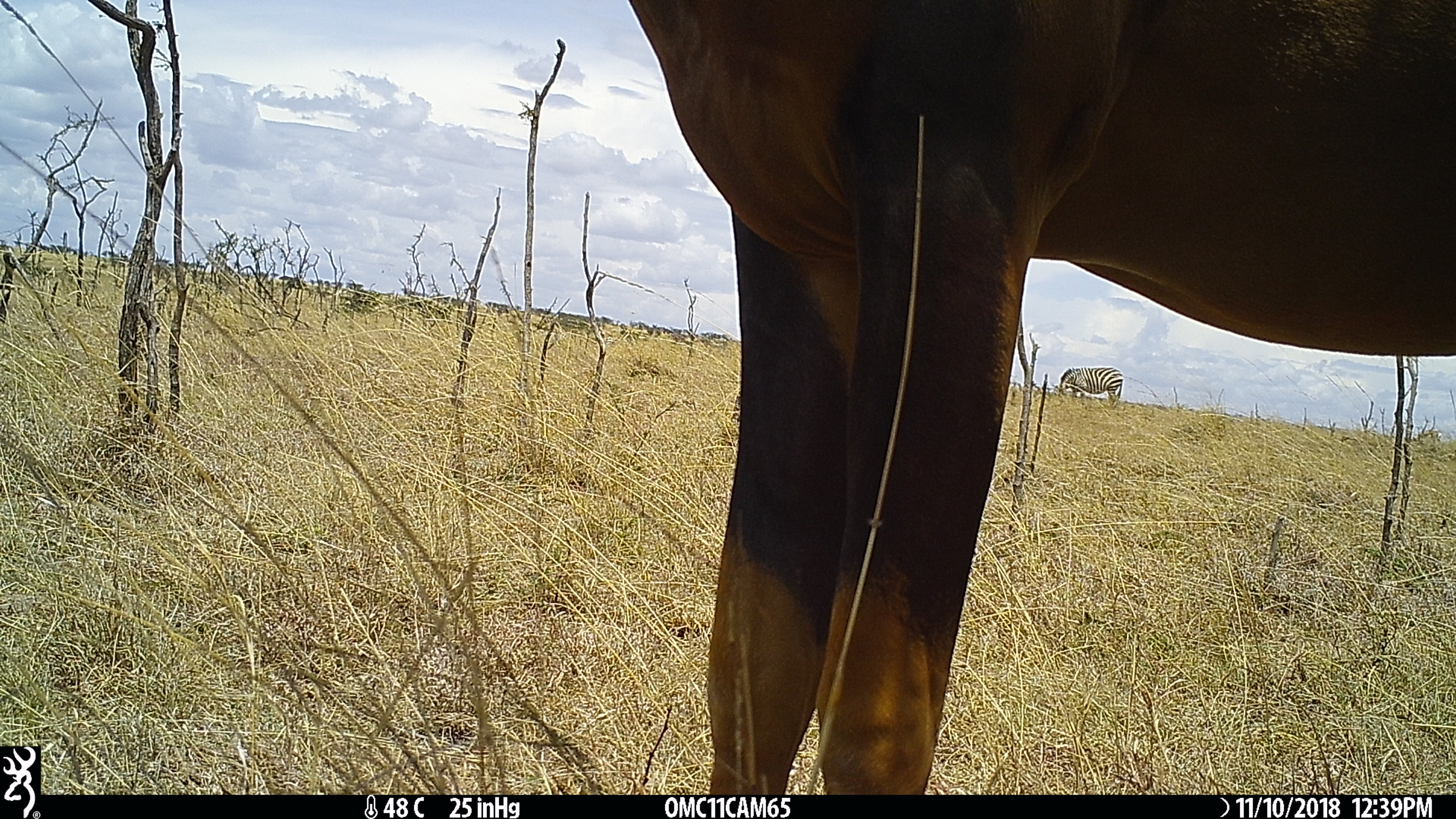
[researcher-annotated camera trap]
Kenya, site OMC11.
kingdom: Animalia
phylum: Chordata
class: Mammalia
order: Perissodactyla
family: Equidae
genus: Equus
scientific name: Equus quagga burchellii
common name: burchell's zebra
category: zebra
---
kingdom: Animalia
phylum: Chordata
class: Mammalia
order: Artiodactyla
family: Bovidae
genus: Damaliscus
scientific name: Damaliscus lunatus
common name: topi